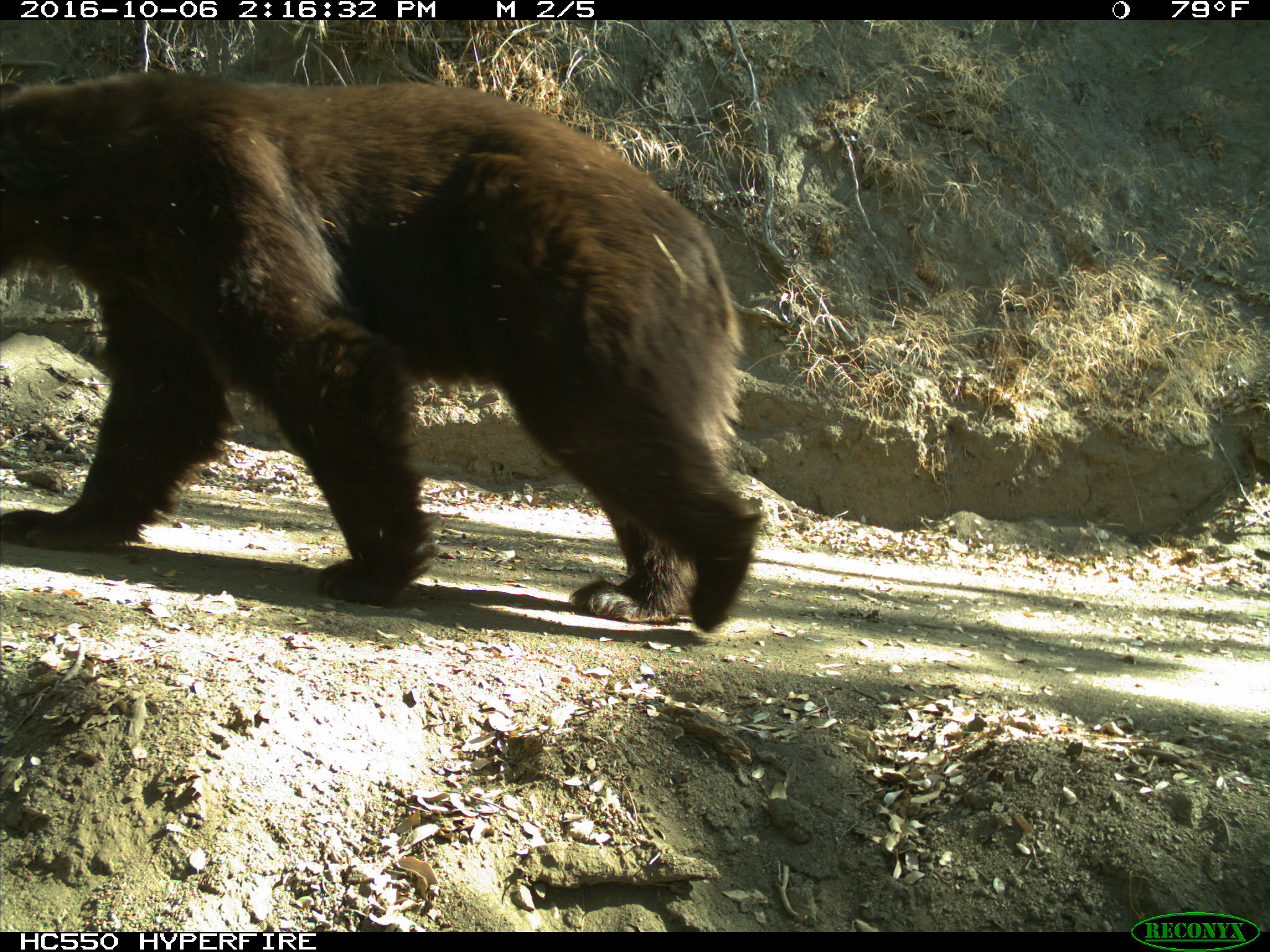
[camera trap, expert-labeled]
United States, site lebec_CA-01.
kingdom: Animalia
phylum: Chordata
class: Mammalia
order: Carnivora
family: Ursidae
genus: Ursus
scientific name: Ursus americanus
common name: american black bear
Ursus americanus (american black bear).